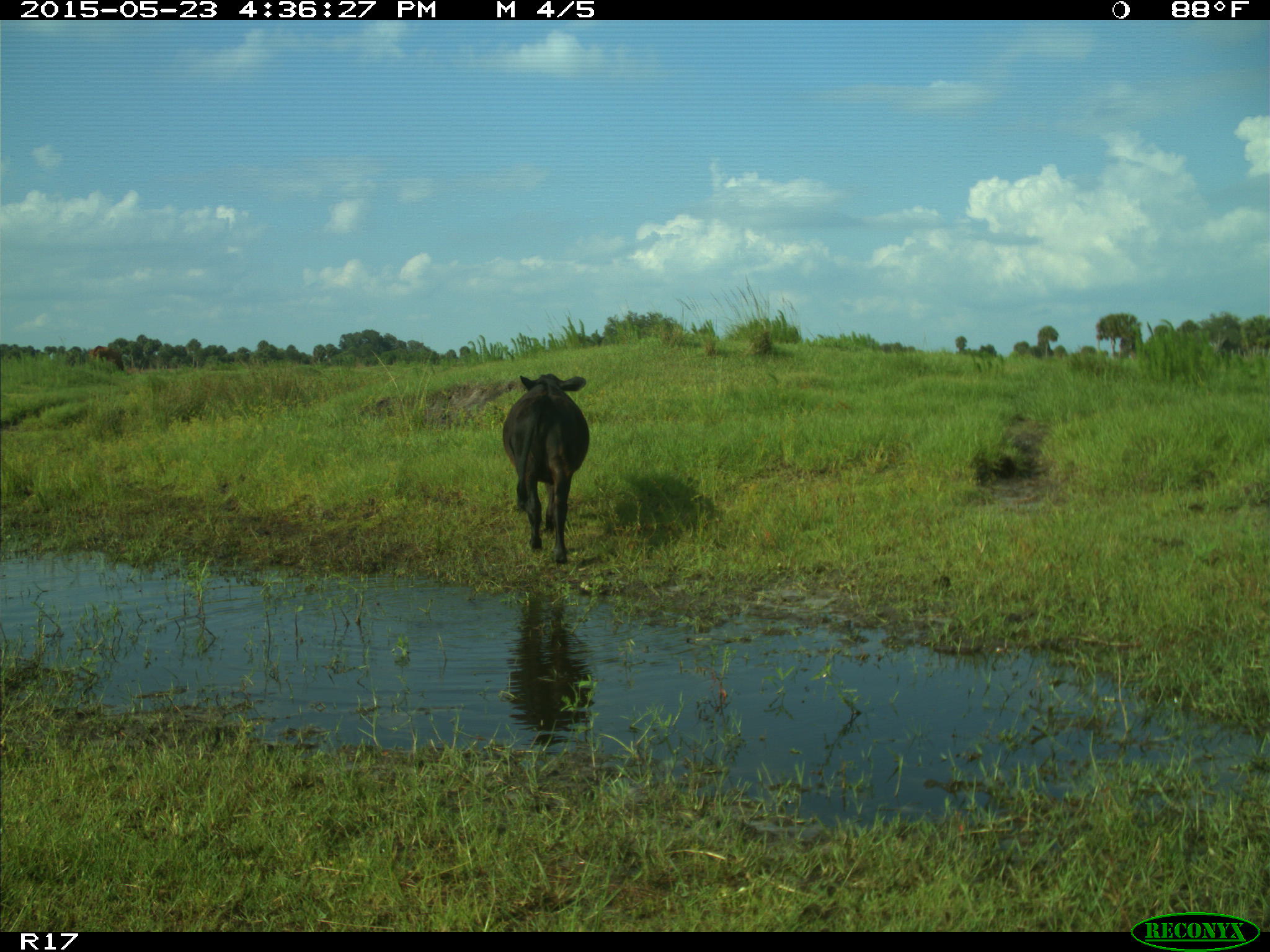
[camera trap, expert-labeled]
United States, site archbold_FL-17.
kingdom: Animalia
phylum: Chordata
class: Mammalia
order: Artiodactyla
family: Bovidae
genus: Bos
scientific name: Bos taurus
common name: domestic cow